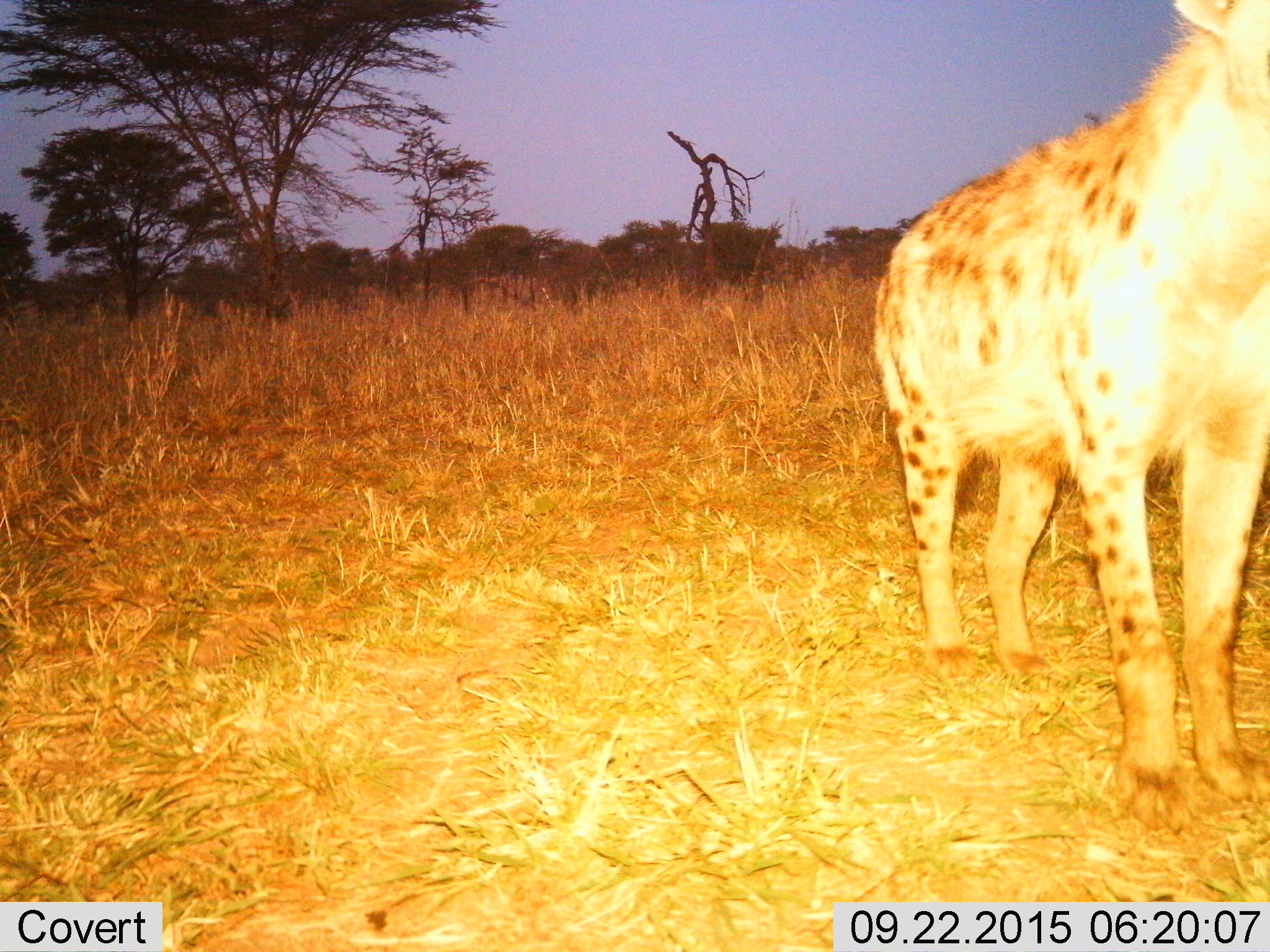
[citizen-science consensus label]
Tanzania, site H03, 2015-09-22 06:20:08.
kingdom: Animalia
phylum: Chordata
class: Mammalia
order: Carnivora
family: Hyaenidae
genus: Crocuta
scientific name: Crocuta crocuta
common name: spotted hyena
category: hyenaspotted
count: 1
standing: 100%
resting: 0%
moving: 0%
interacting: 11%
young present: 0%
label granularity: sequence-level